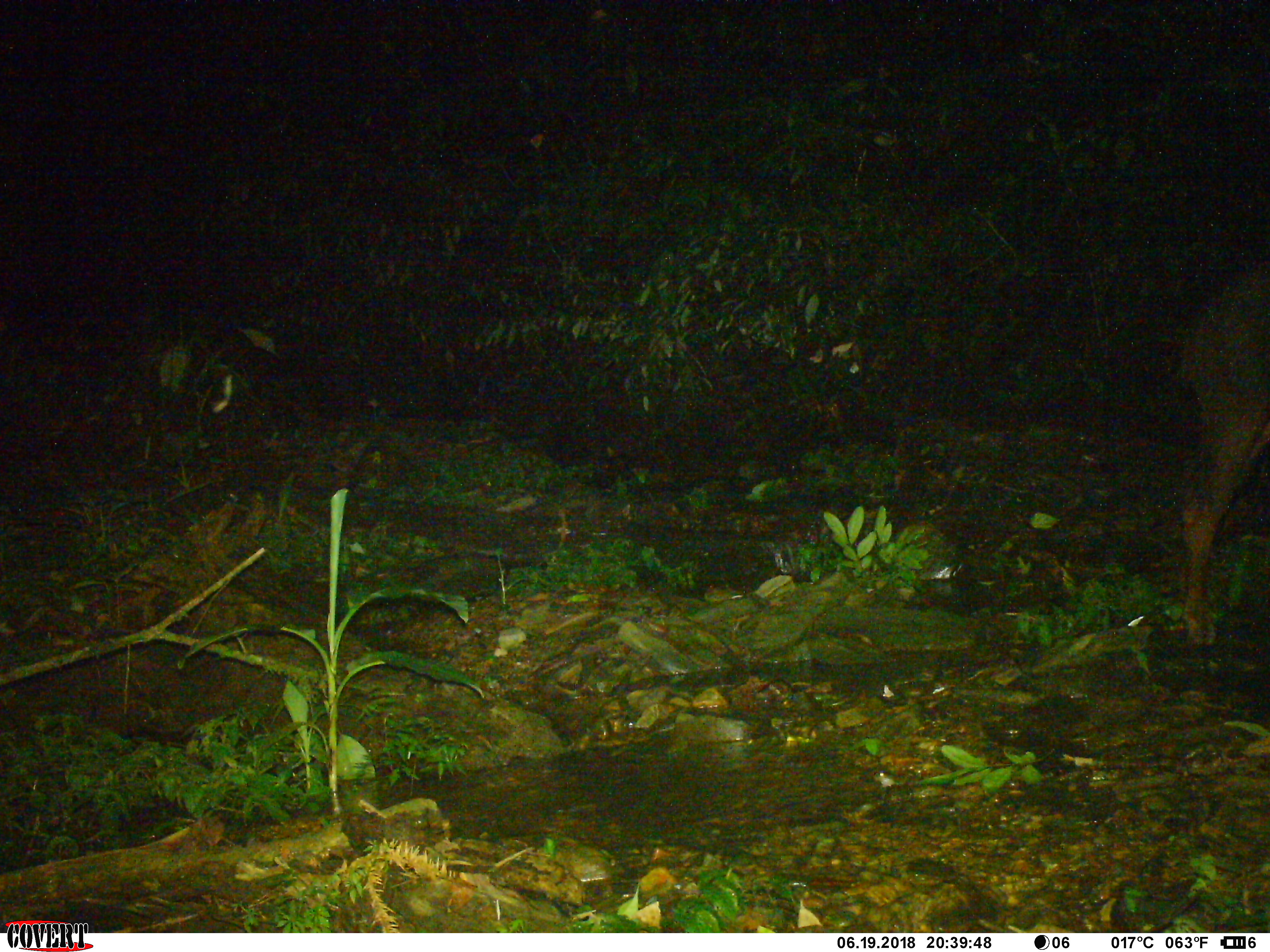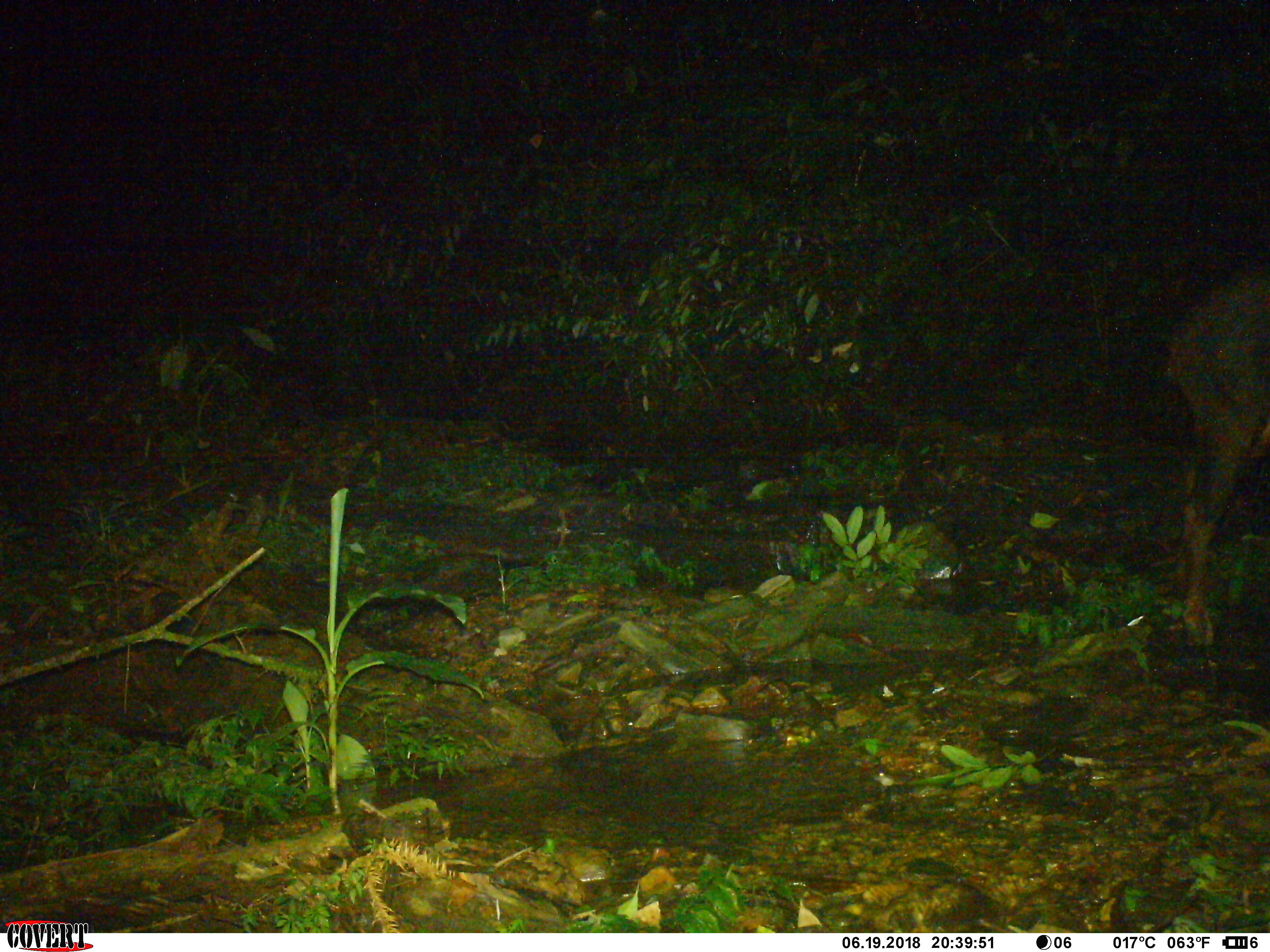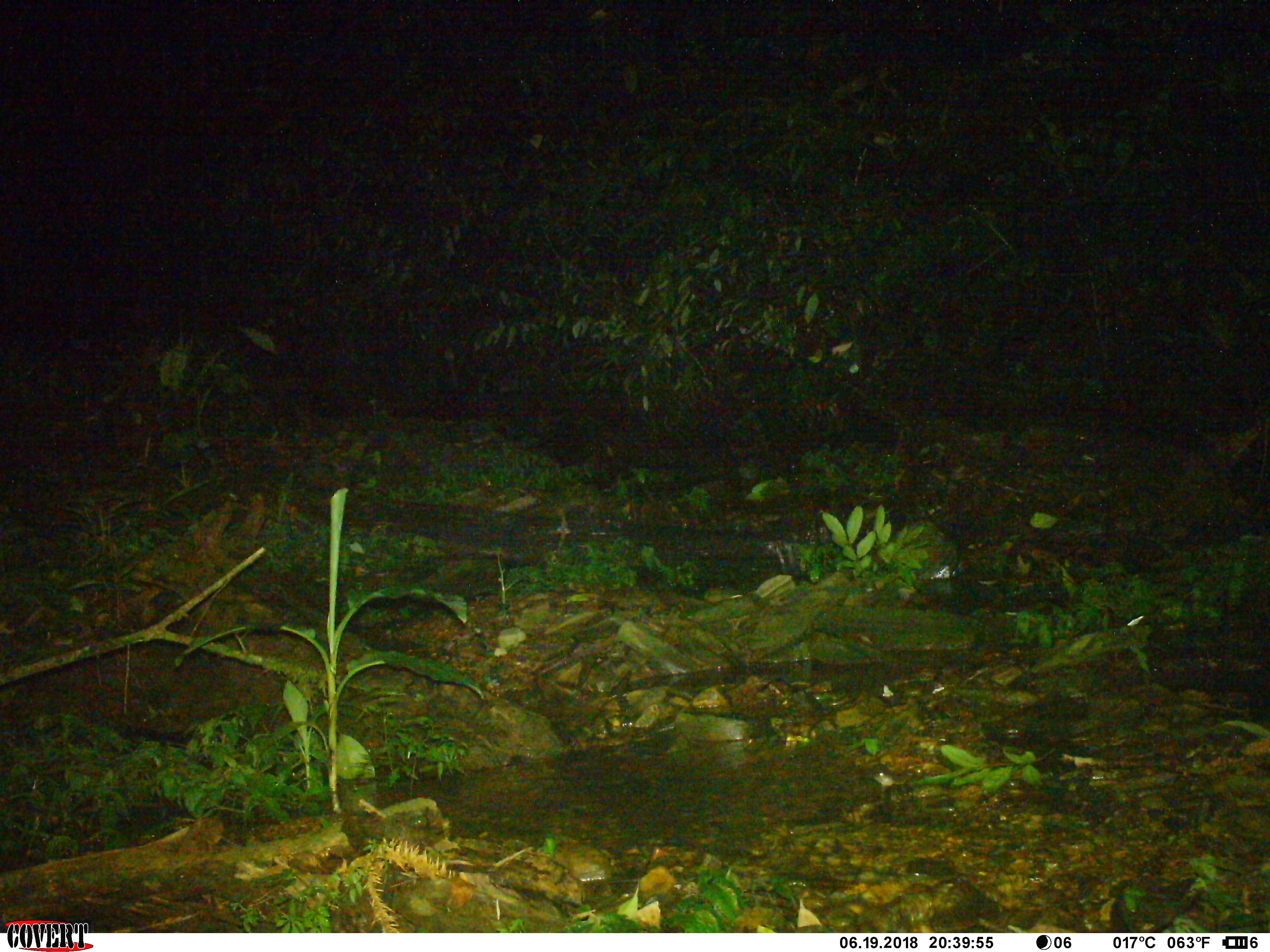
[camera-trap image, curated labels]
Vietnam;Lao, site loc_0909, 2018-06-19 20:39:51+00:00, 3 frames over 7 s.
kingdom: Animalia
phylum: Chordata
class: Mammalia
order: Artiodactyla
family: Bovidae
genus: Capricornis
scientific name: Capricornis sumatraensis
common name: chinese serow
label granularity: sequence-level